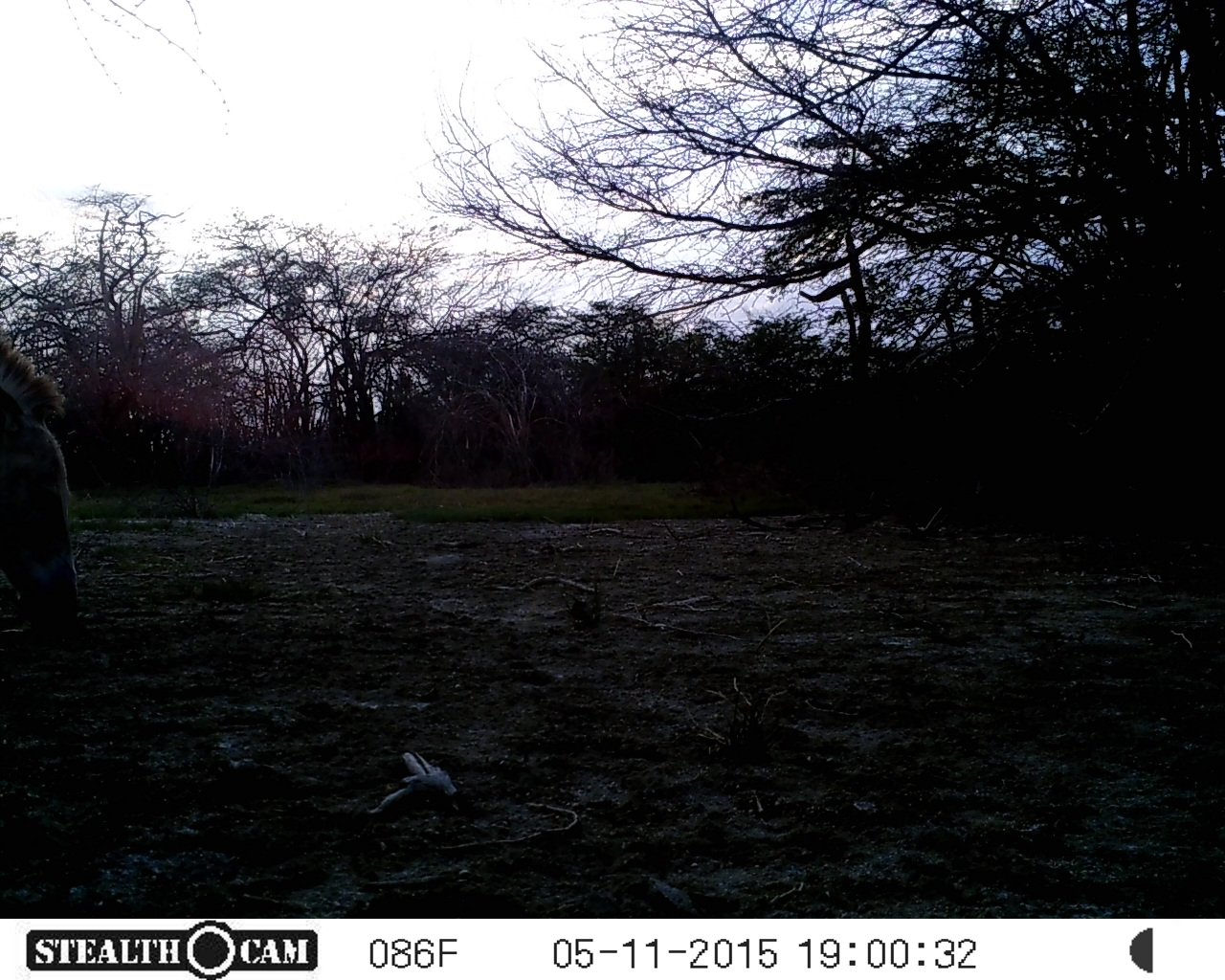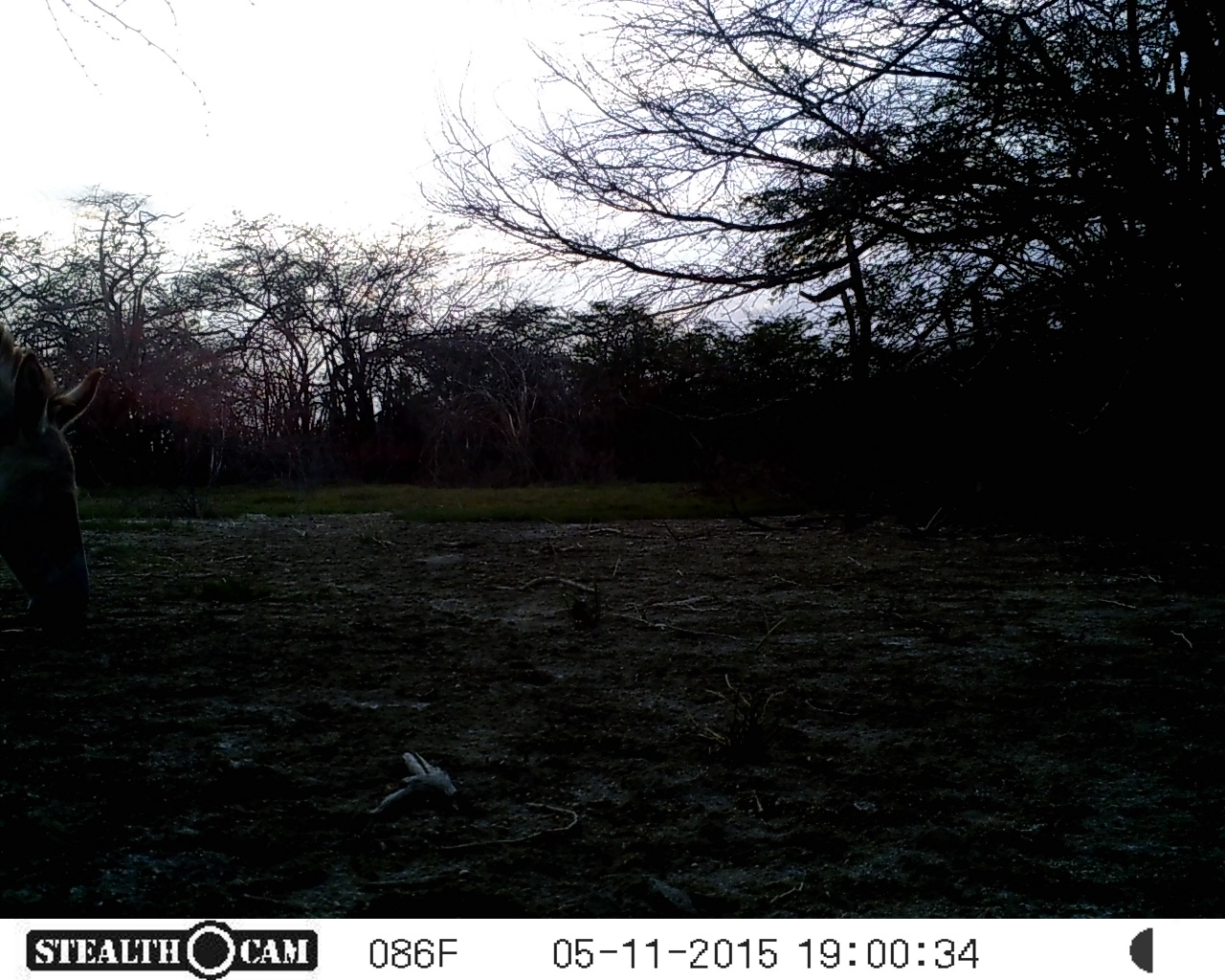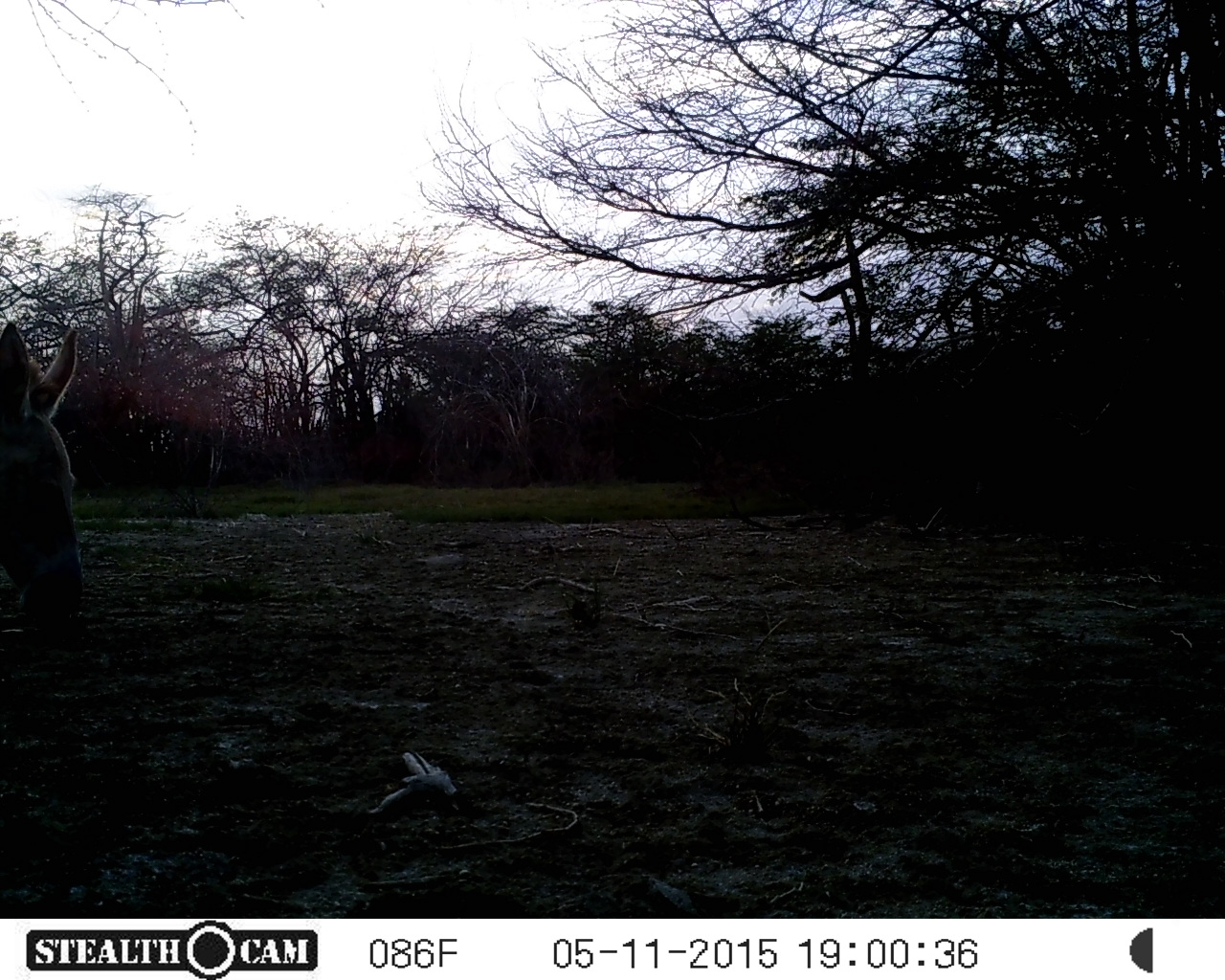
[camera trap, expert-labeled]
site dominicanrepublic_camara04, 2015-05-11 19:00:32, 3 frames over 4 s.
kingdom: Animalia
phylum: Chordata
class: Mammalia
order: Perissodactyla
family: Equidae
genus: Equus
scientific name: Equus asinus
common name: donkey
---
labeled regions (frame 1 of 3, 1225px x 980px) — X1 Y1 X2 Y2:
donkey: 0 336 100 636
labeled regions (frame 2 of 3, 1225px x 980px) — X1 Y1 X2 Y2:
donkey: 1 295 102 640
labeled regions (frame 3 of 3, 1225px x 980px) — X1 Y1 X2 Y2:
donkey: 0 314 84 627